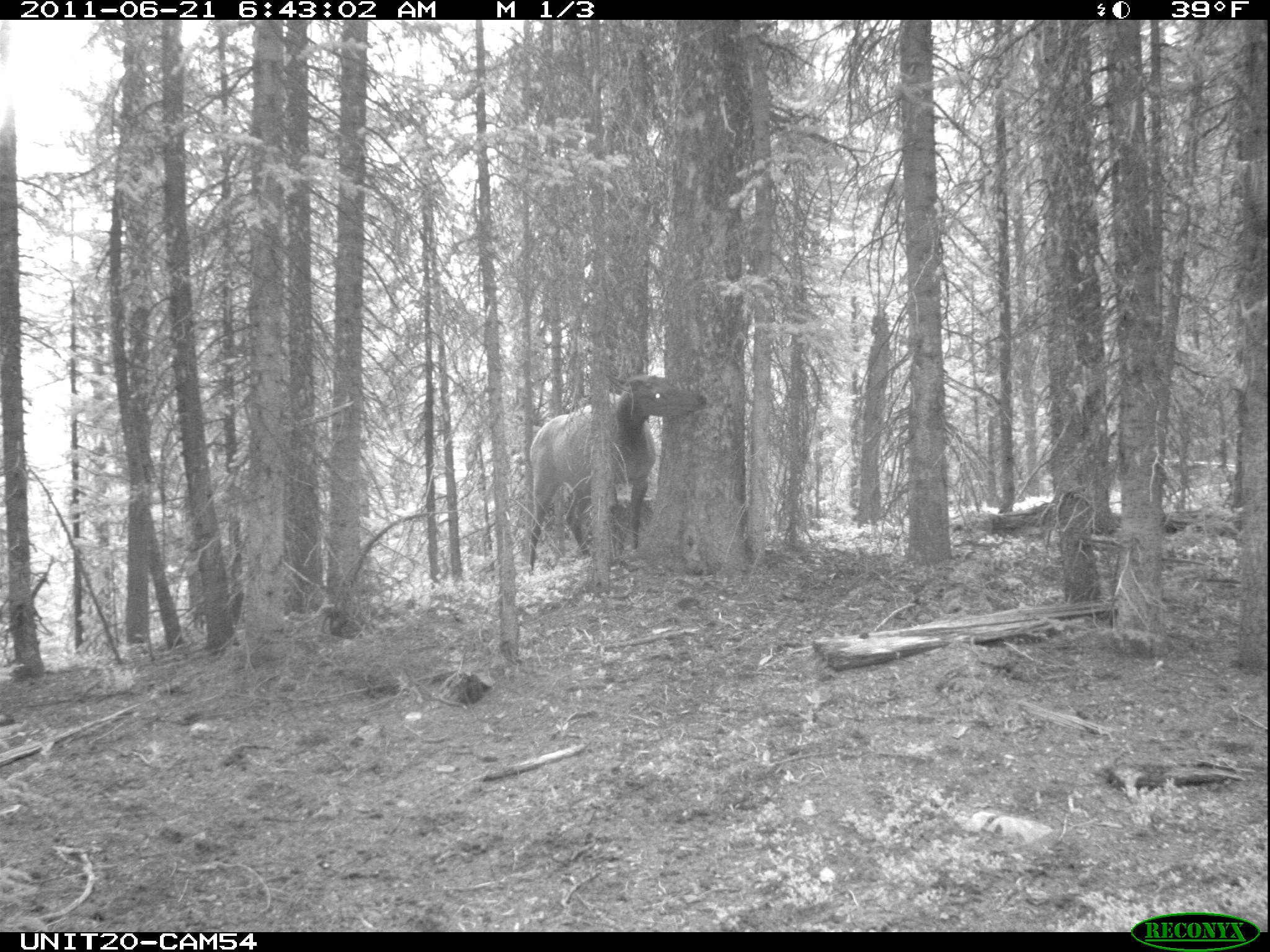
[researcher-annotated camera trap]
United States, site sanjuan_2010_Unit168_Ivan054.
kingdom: Animalia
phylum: Chordata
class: Mammalia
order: Artiodactyla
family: Cervidae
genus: Cervus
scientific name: Cervus elaphus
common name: red deer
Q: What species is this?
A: Cervus elaphus (red deer).